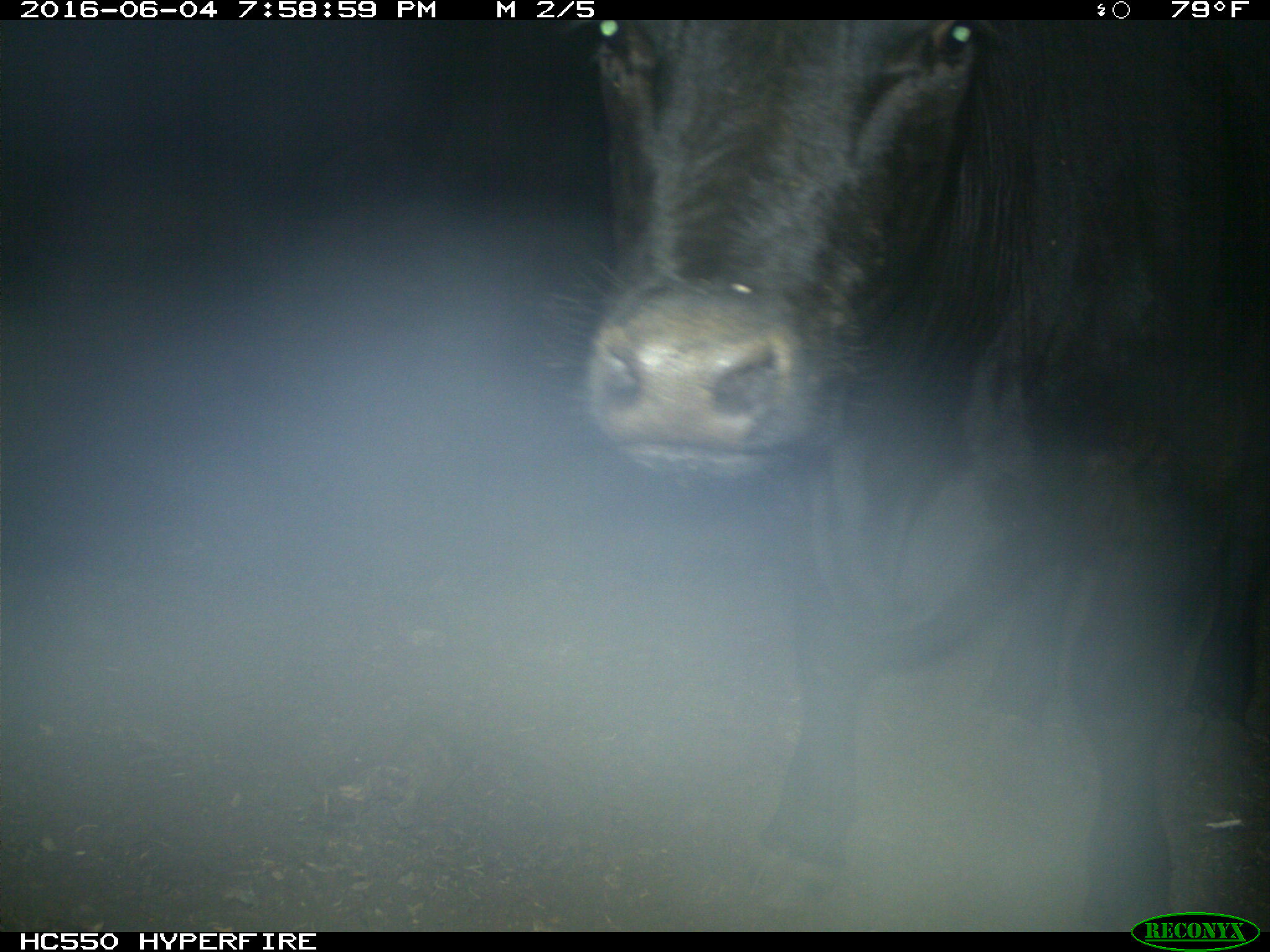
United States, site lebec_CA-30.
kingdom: Animalia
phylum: Chordata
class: Mammalia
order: Artiodactyla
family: Bovidae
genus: Bos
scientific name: Bos taurus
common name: domestic cow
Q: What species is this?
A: Bos taurus (domestic cow).